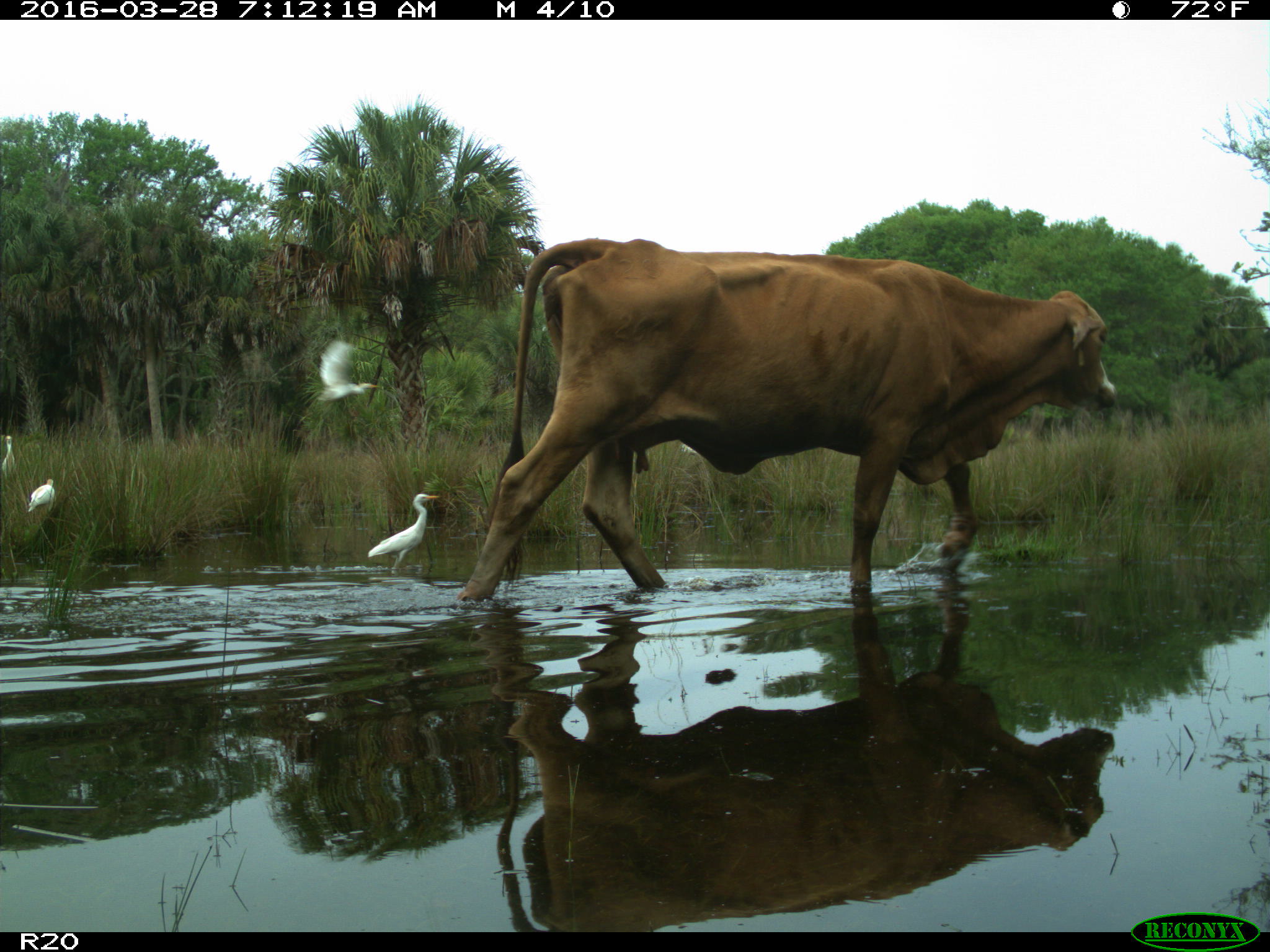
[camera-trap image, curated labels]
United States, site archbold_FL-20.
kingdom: Animalia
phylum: Chordata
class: Mammalia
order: Artiodactyla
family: Bovidae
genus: Bos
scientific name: Bos taurus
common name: domestic cow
Bos taurus (domestic cow).